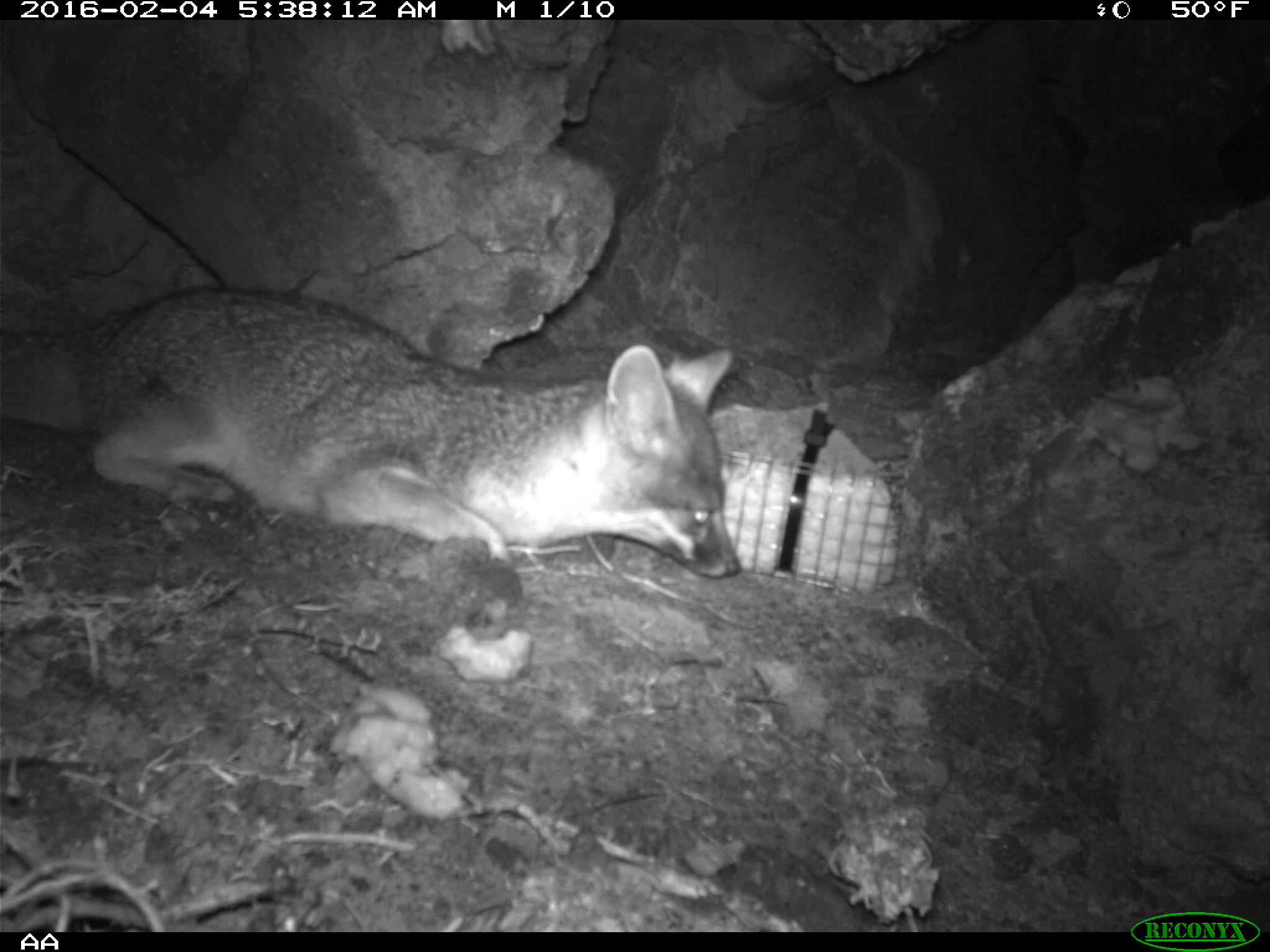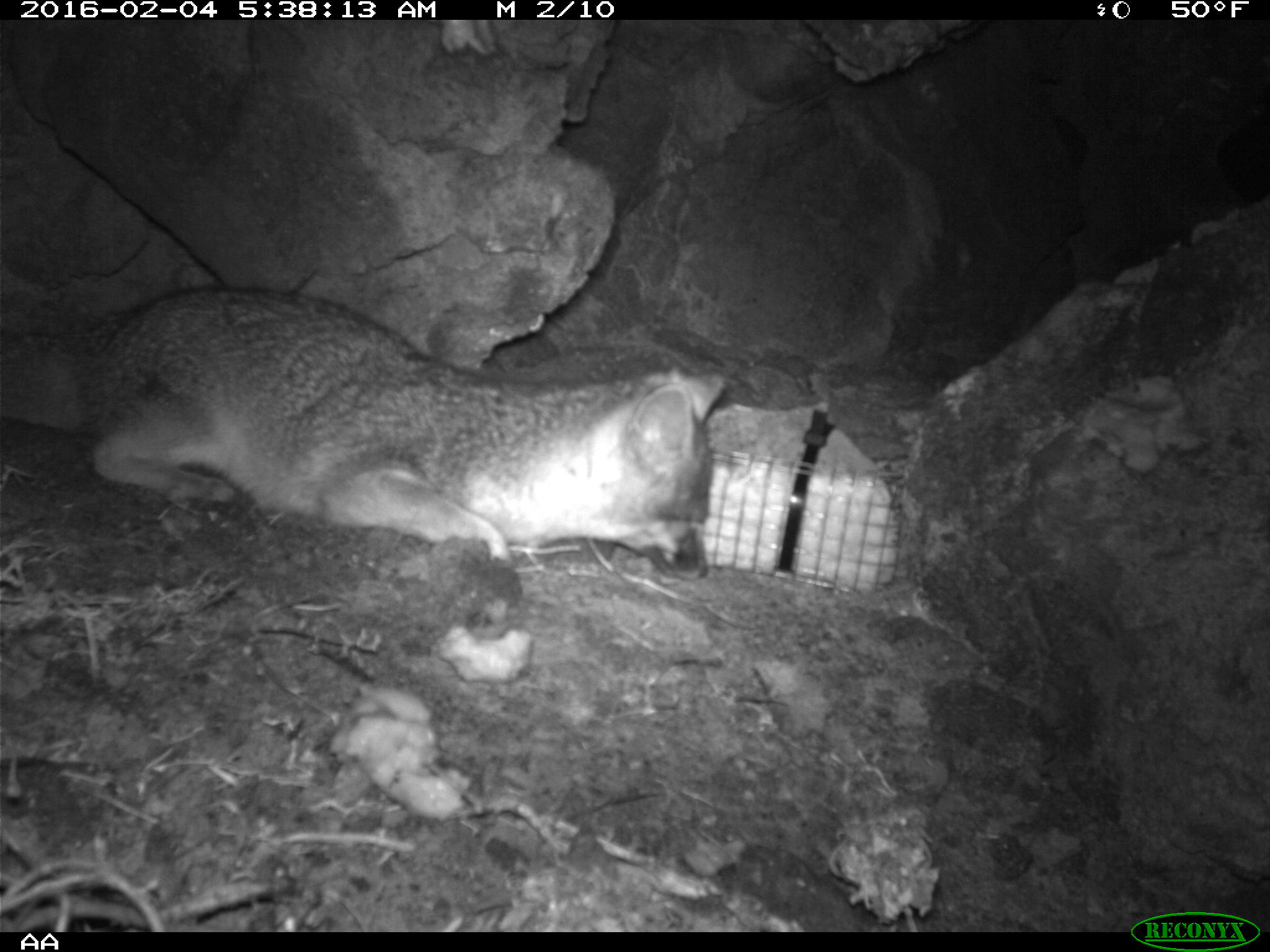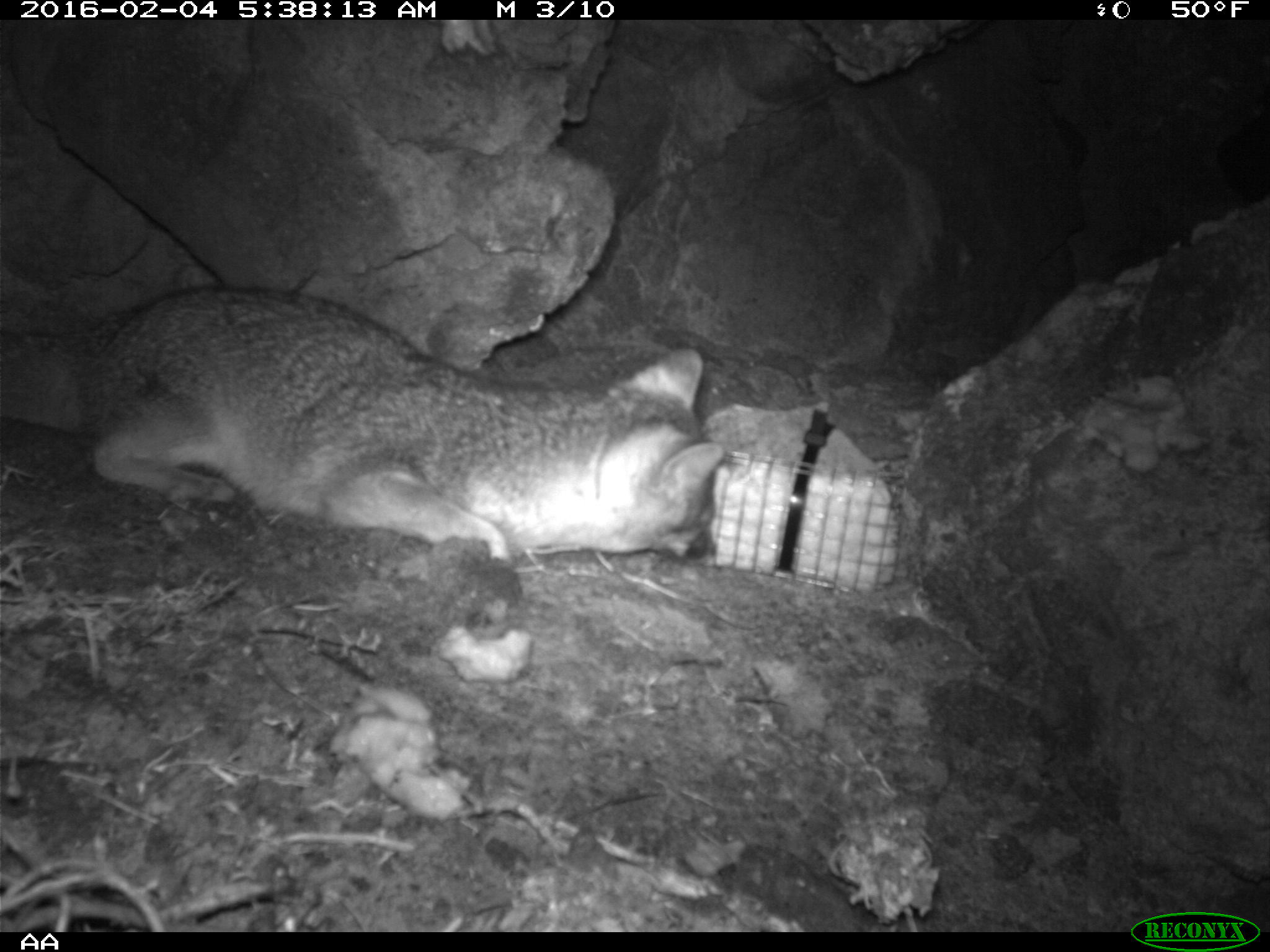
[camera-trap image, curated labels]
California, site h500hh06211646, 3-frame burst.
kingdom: Animalia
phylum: Chordata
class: Mammalia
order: Carnivora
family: Canidae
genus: Urocyon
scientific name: Urocyon littoralis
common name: island fox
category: fox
Fox (island fox) (Urocyon littoralis).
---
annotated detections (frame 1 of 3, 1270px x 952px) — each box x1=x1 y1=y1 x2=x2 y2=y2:
fox: x1=0 y1=286 x2=740 y2=580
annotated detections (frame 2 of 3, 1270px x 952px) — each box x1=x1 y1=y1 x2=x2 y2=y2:
fox: x1=0 y1=283 x2=730 y2=584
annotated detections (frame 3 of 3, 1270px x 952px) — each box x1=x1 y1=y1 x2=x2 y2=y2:
fox: x1=0 y1=286 x2=714 y2=559